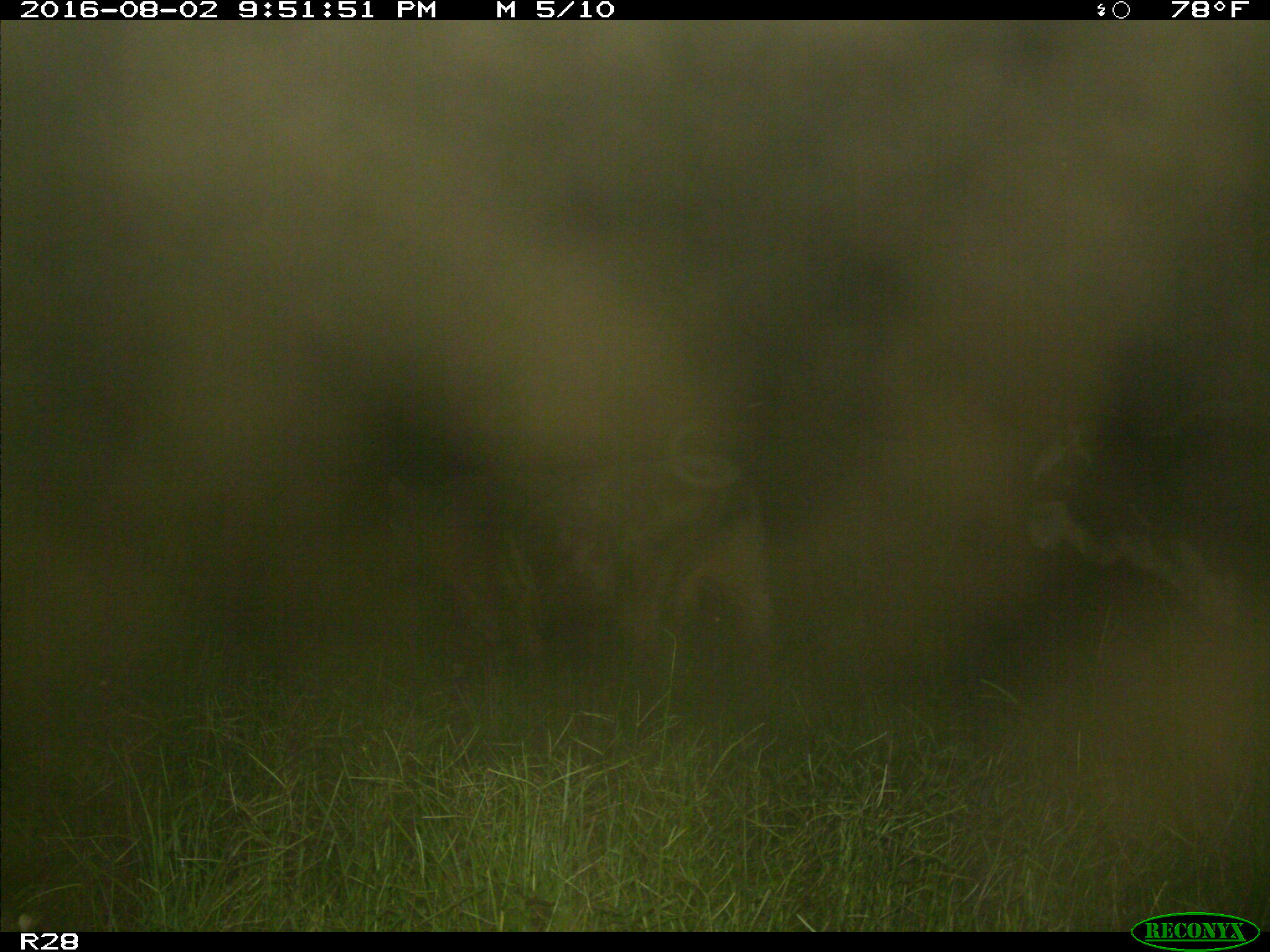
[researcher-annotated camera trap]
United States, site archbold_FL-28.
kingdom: Animalia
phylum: Chordata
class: Mammalia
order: Artiodactyla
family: Bovidae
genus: Bos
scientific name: Bos taurus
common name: domestic cow